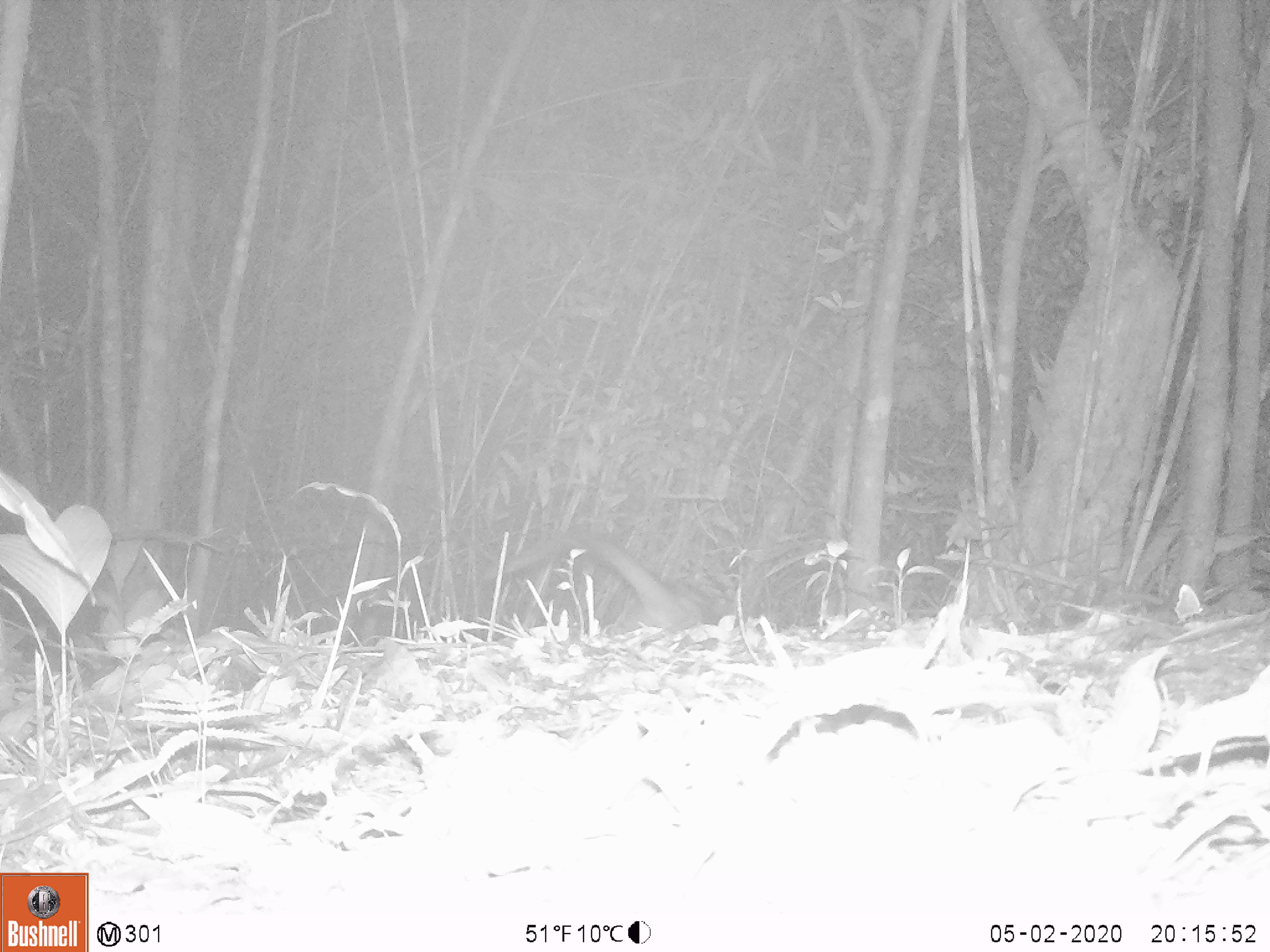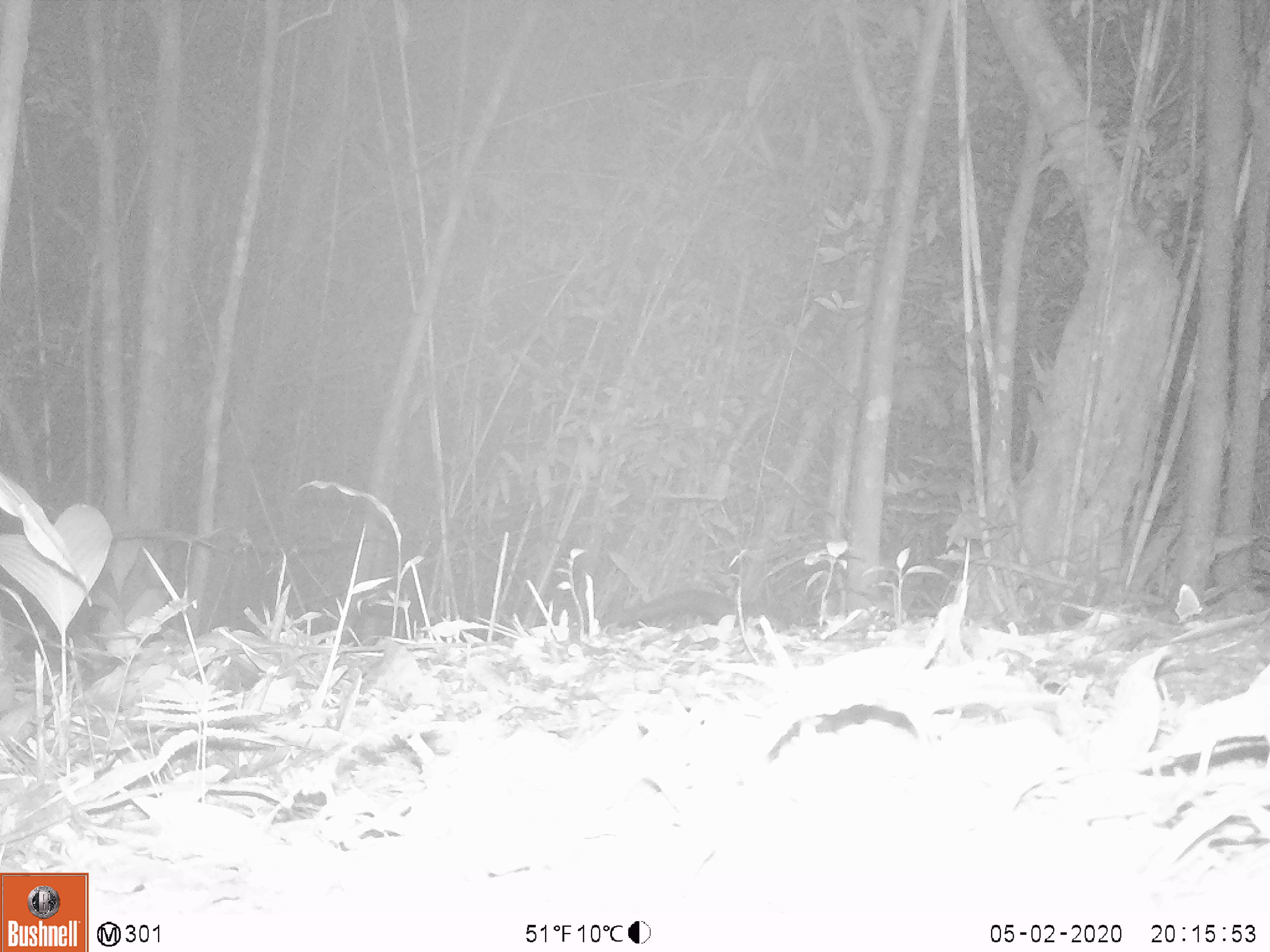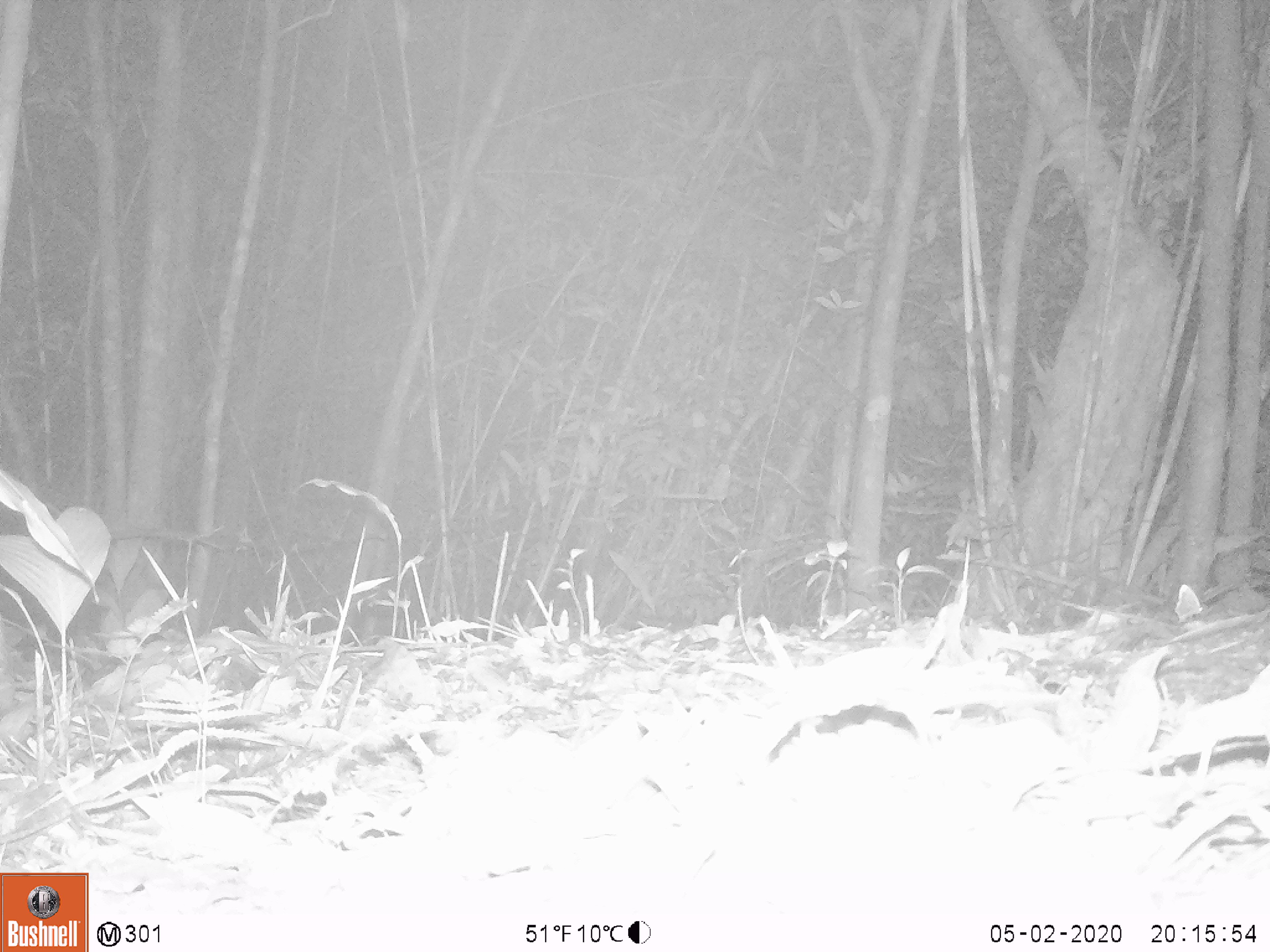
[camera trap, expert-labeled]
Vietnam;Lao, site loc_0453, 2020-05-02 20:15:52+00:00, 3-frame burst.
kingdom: Animalia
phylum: Chordata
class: Mammalia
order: Carnivora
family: Viverridae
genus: Paradoxurus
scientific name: Paradoxurus hermaphroditus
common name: common palm civet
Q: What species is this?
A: Common palm civet (Paradoxurus hermaphroditus).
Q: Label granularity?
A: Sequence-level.